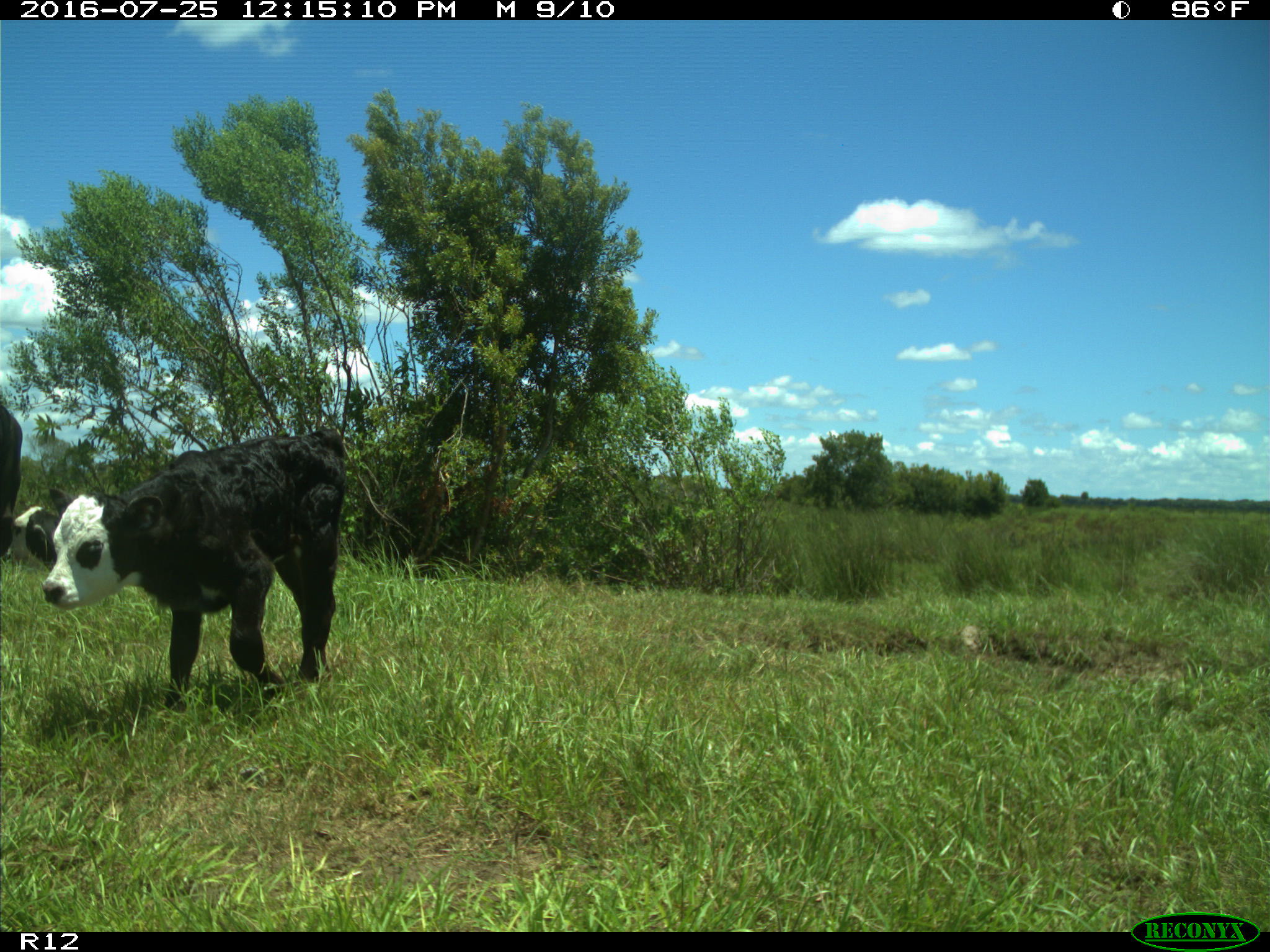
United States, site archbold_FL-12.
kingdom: Animalia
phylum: Chordata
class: Mammalia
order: Artiodactyla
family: Bovidae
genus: Bos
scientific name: Bos taurus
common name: domestic cow